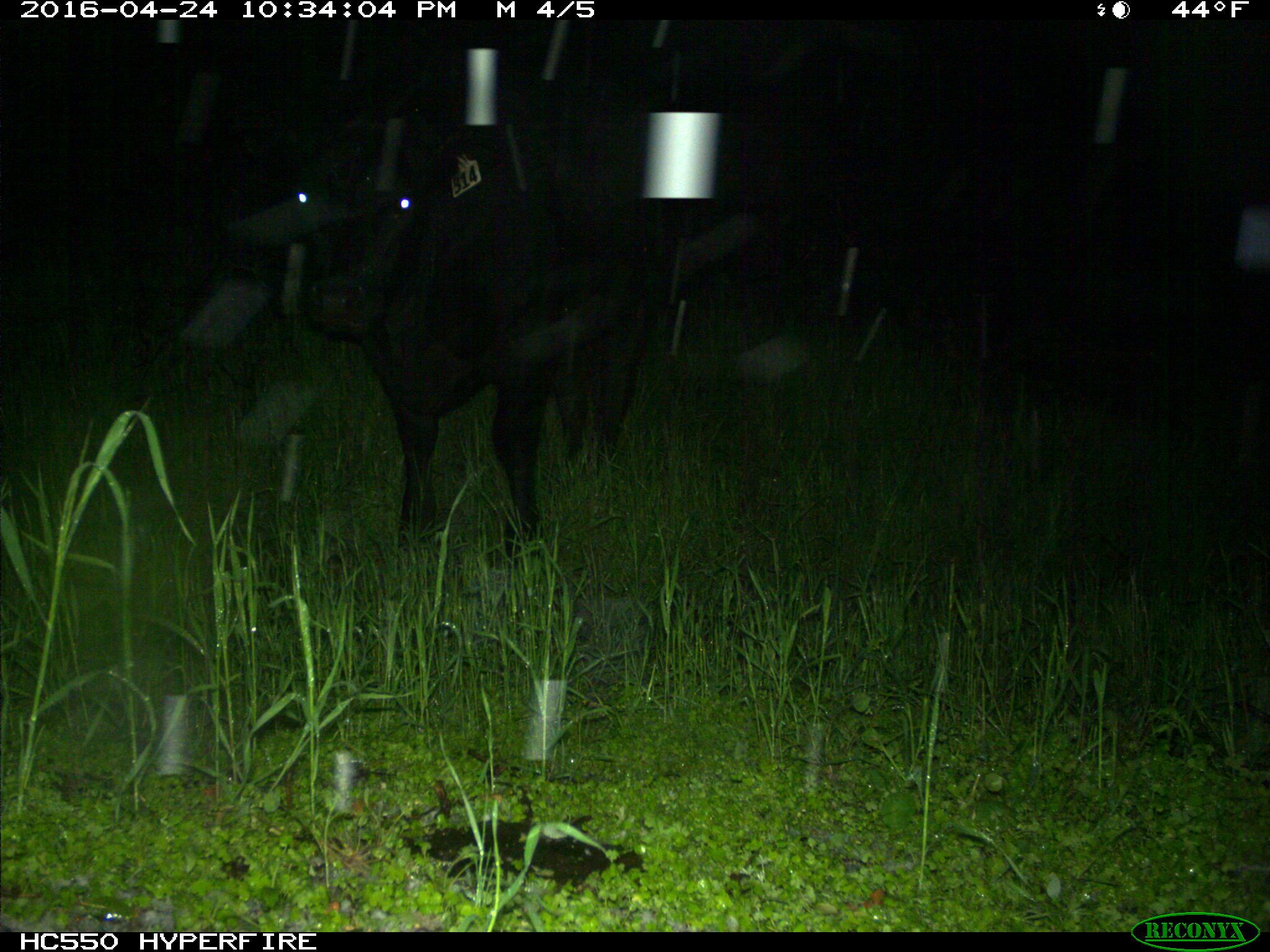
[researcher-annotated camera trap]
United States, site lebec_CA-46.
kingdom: Animalia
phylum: Chordata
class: Mammalia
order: Artiodactyla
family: Bovidae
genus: Bos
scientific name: Bos taurus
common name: domestic cow